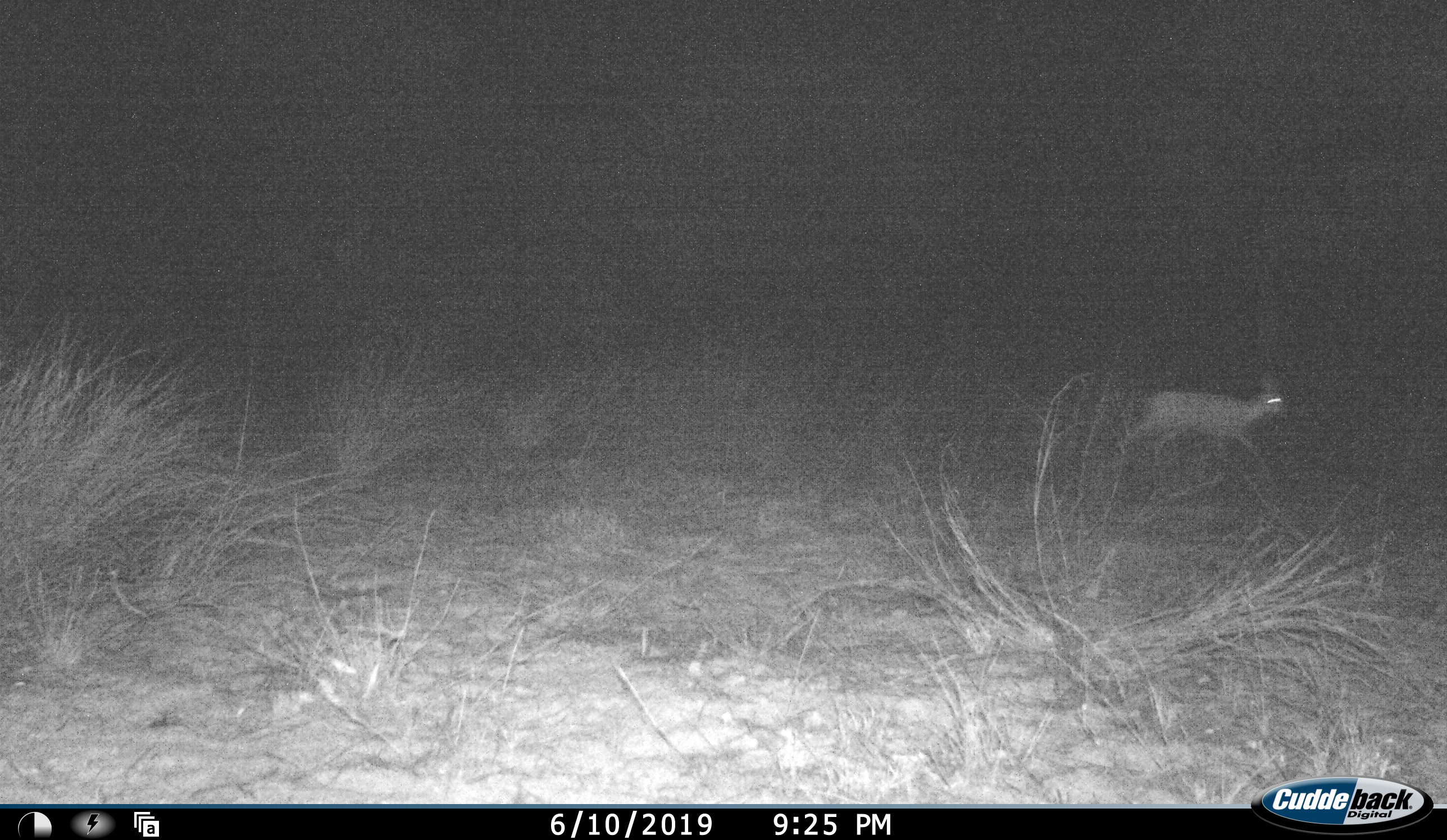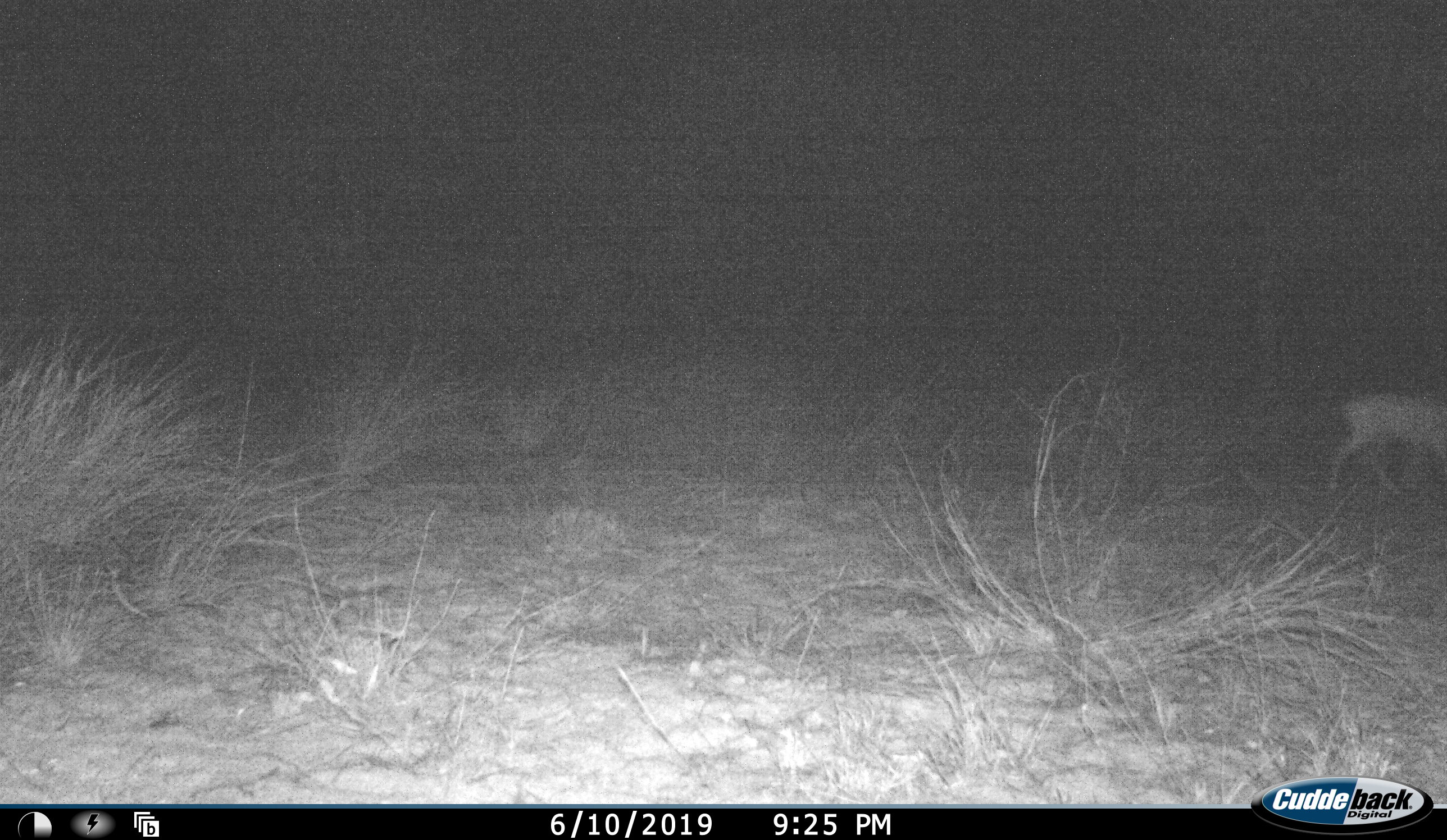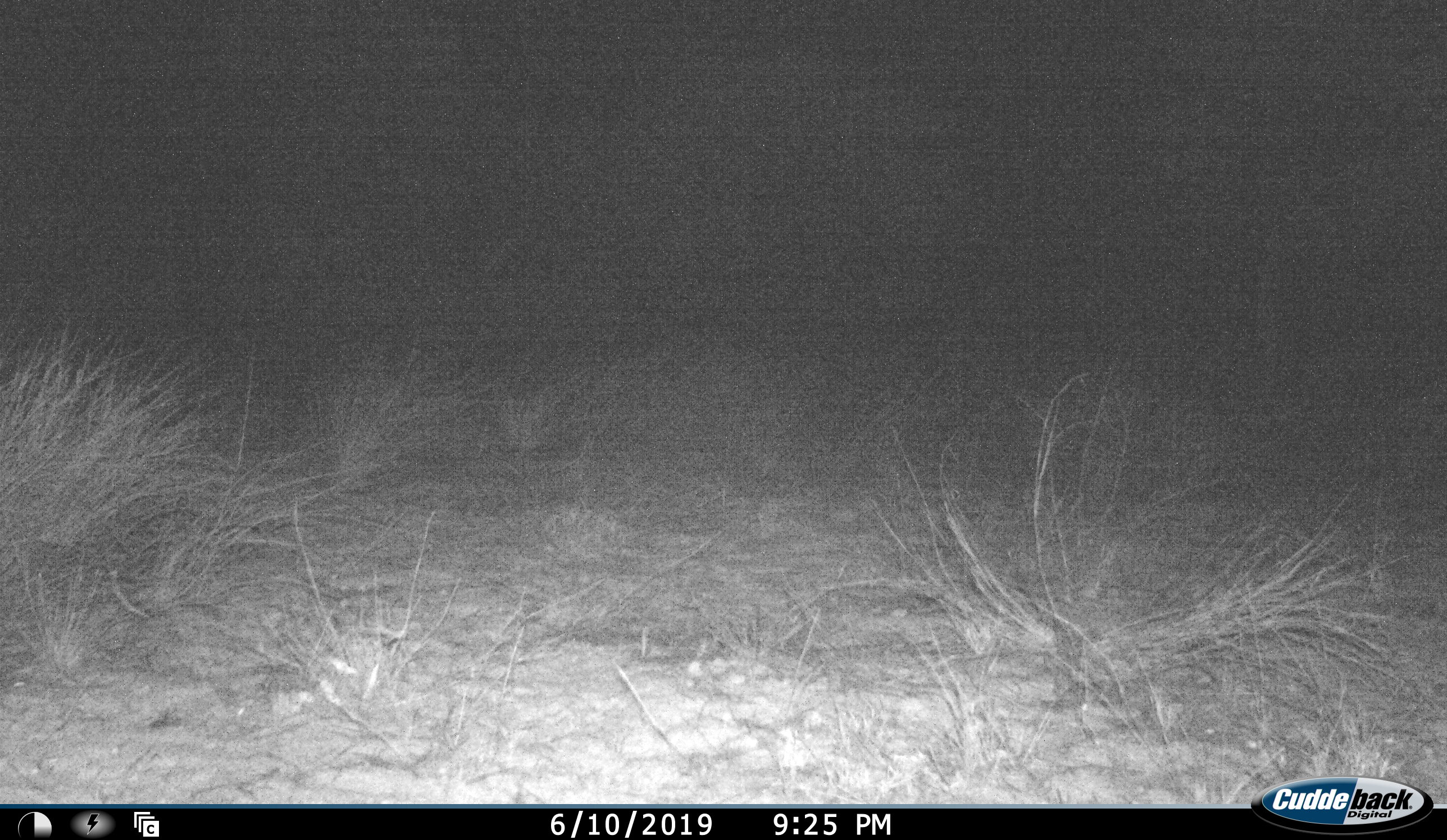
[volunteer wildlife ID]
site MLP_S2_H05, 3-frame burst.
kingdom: Animalia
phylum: Chordata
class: Mammalia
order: Artiodactyla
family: Bovidae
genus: Raphicerus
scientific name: Raphicerus campestris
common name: steenbok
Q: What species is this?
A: Steenbok (Raphicerus campestris).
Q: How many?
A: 1.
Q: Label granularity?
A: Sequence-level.